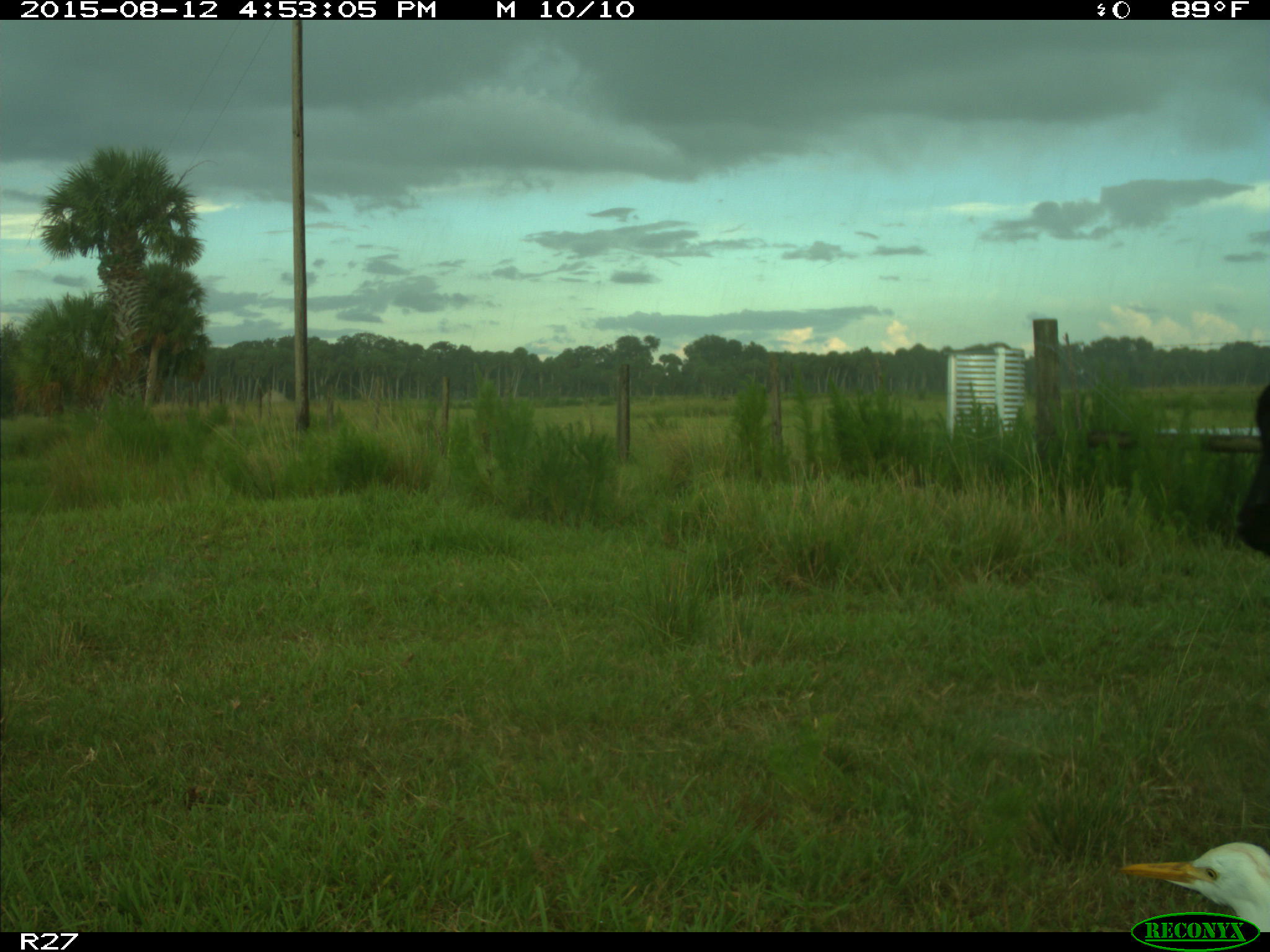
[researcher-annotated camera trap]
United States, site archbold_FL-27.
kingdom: Animalia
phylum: Chordata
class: Aves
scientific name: Aves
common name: birds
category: unidentified bird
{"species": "unidentified bird (birds) (Aves)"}